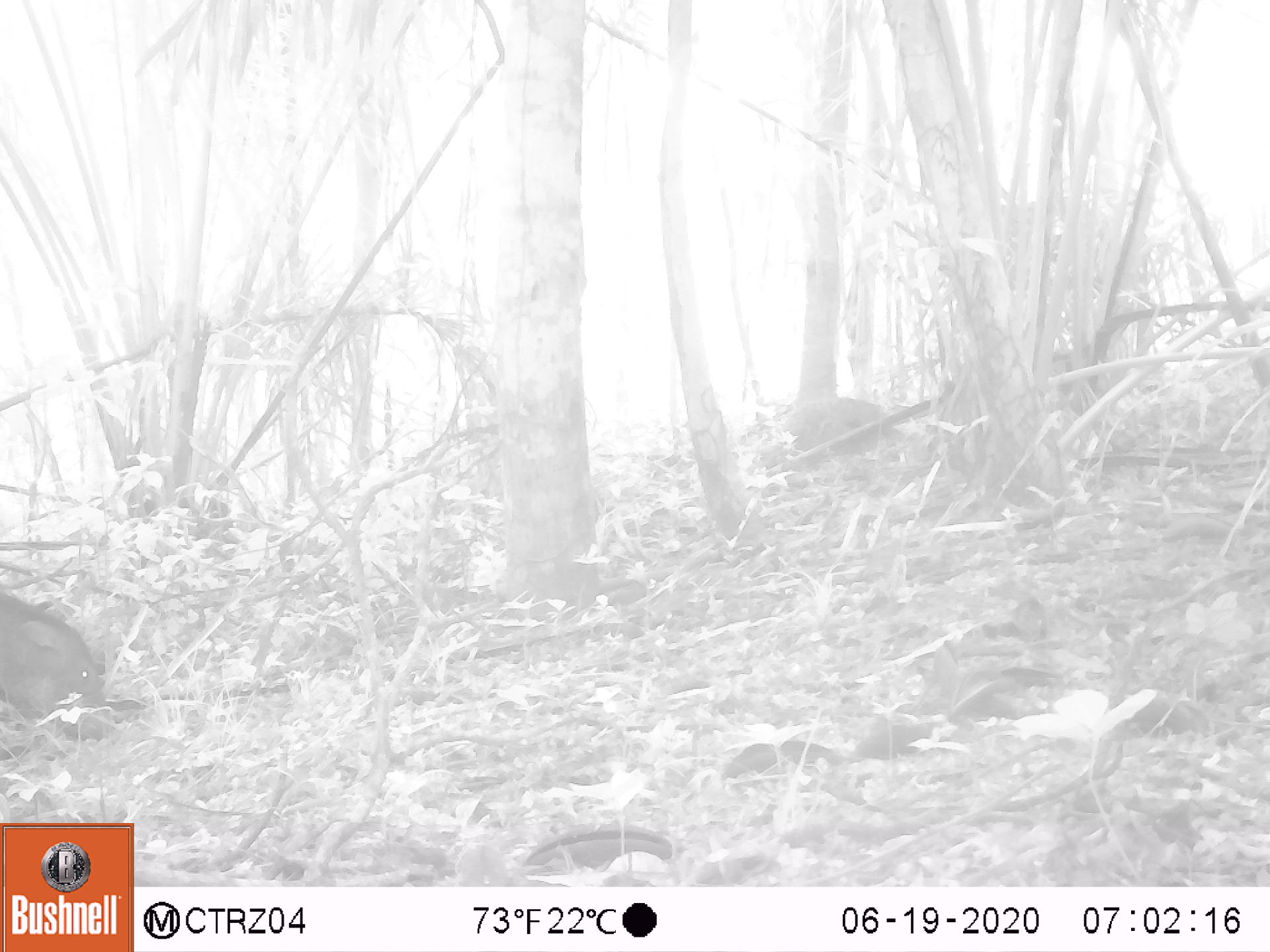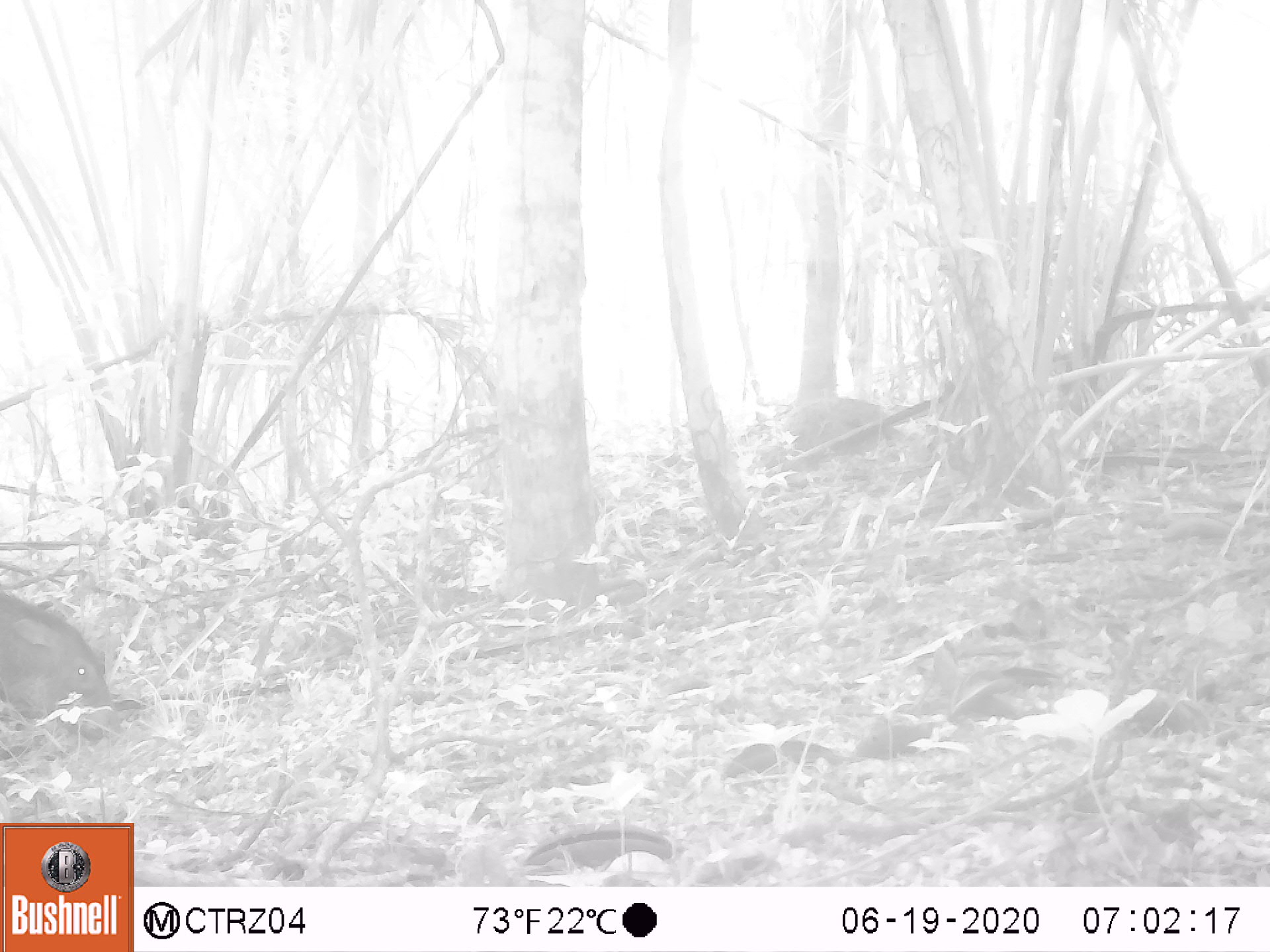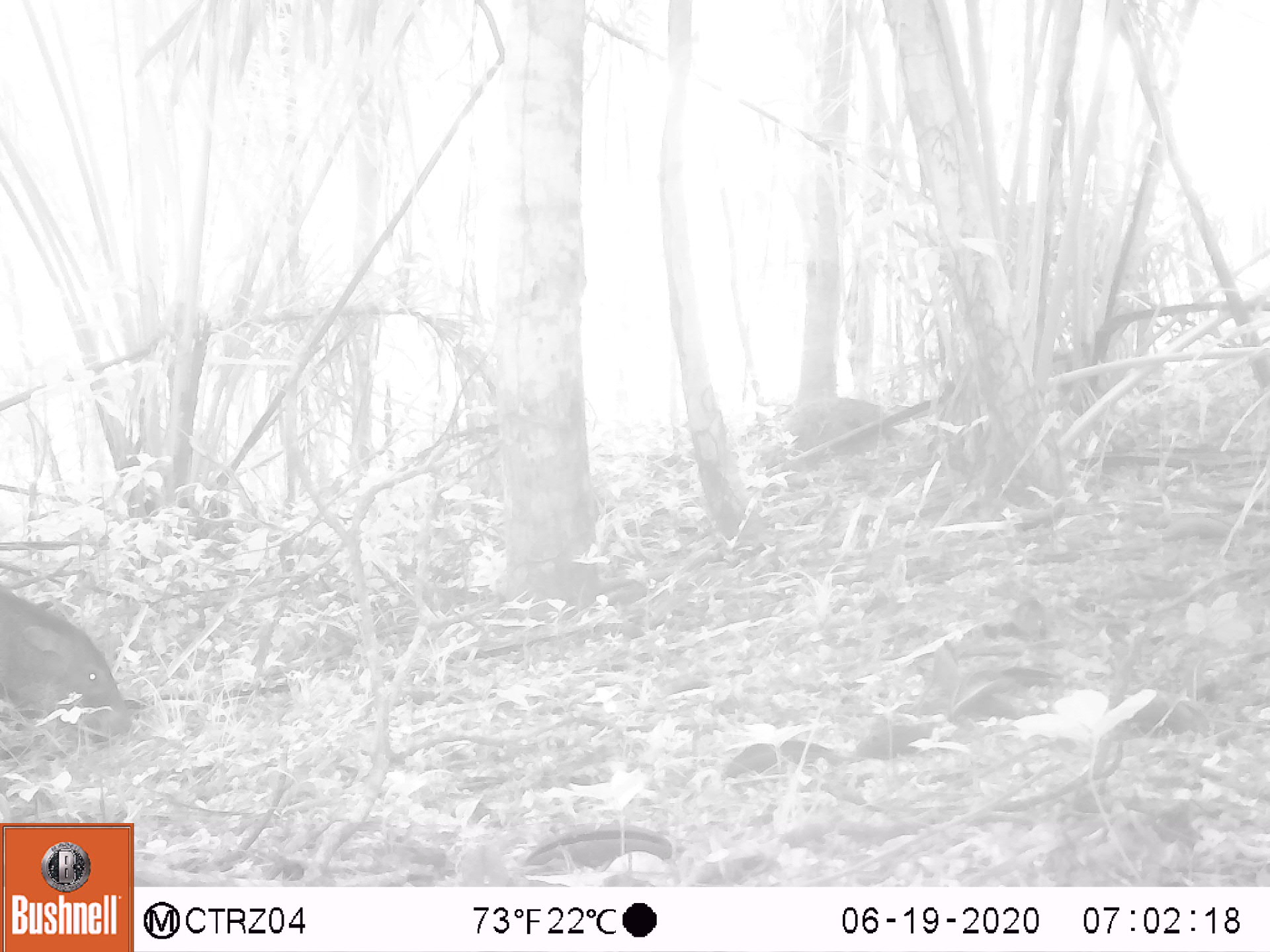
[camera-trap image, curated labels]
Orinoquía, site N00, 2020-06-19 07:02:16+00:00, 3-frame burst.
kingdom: Animalia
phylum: Chordata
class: Mammalia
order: Artiodactyla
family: Tayassuidae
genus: Pecari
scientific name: Pecari tajacu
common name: collared peccary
Collared peccary (Pecari tajacu).